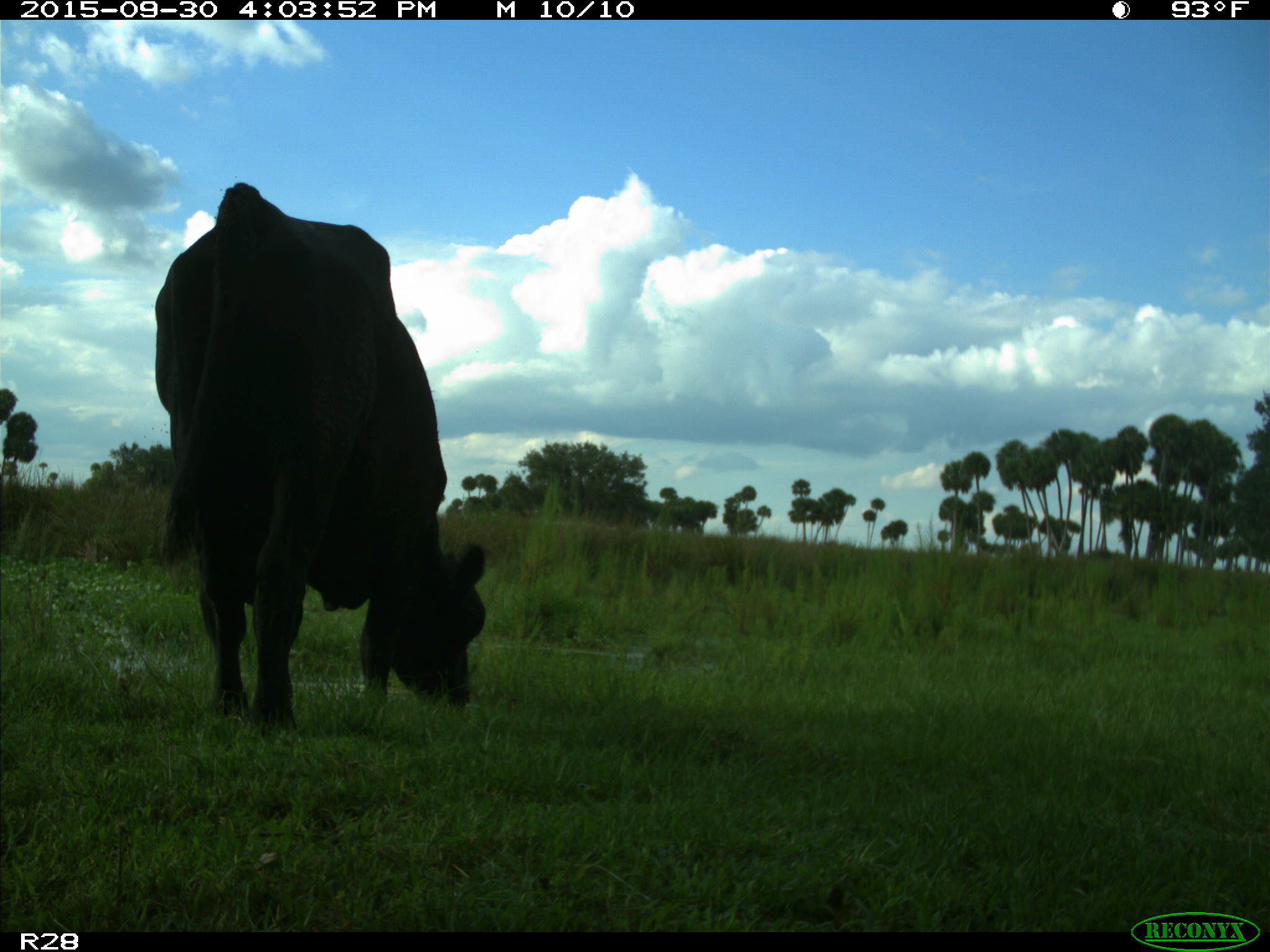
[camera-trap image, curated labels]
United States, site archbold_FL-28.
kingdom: Animalia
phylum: Chordata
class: Mammalia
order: Artiodactyla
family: Bovidae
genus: Bos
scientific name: Bos taurus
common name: domestic cow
Bos taurus (domestic cow).